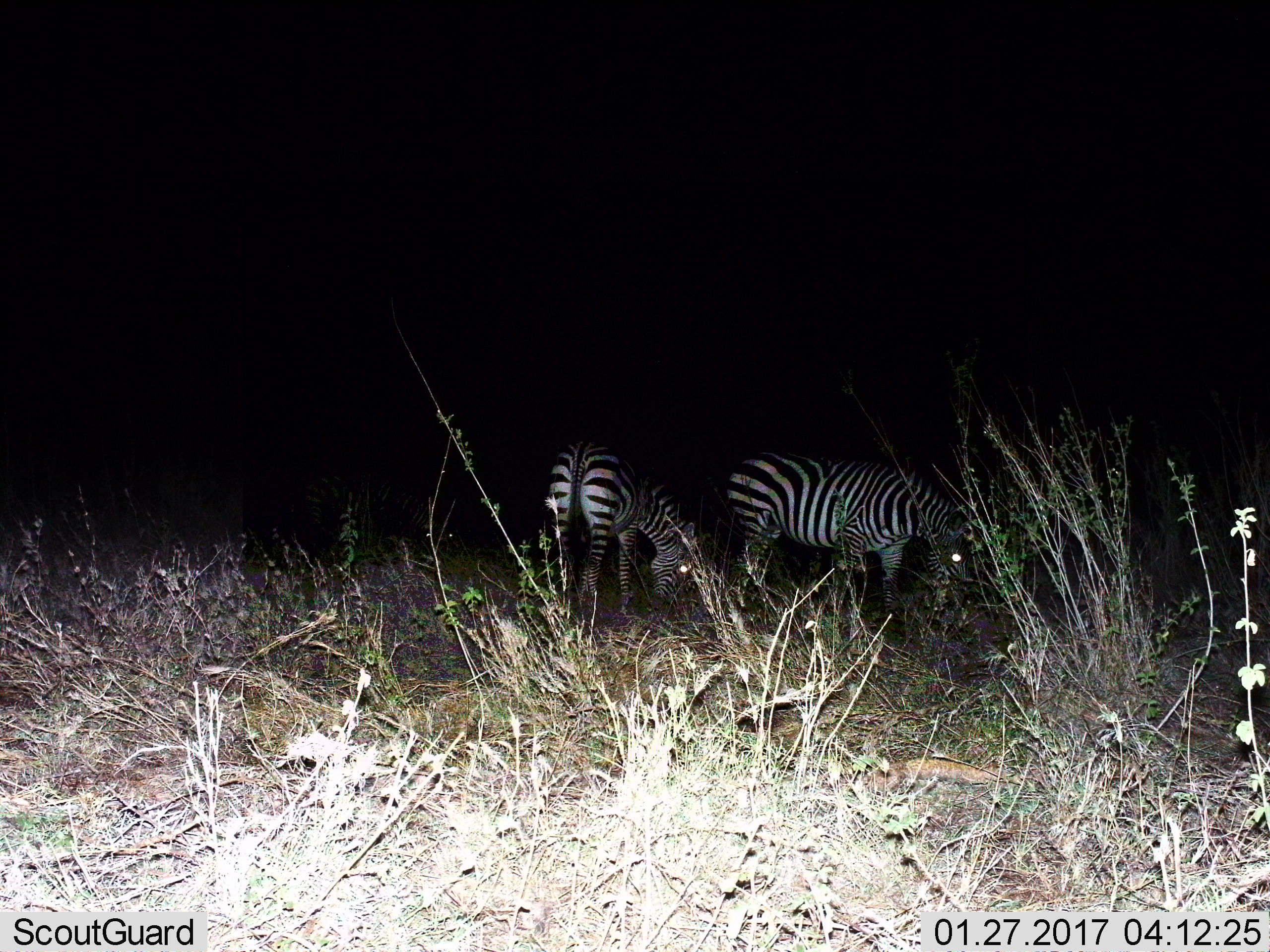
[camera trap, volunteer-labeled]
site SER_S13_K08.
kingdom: Animalia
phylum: Chordata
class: Mammalia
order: Perissodactyla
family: Equidae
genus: Equus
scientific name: Equus quagga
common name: plains zebra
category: zebraplains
Zebraplains (plains zebra) (Equus quagga), count 2. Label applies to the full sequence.